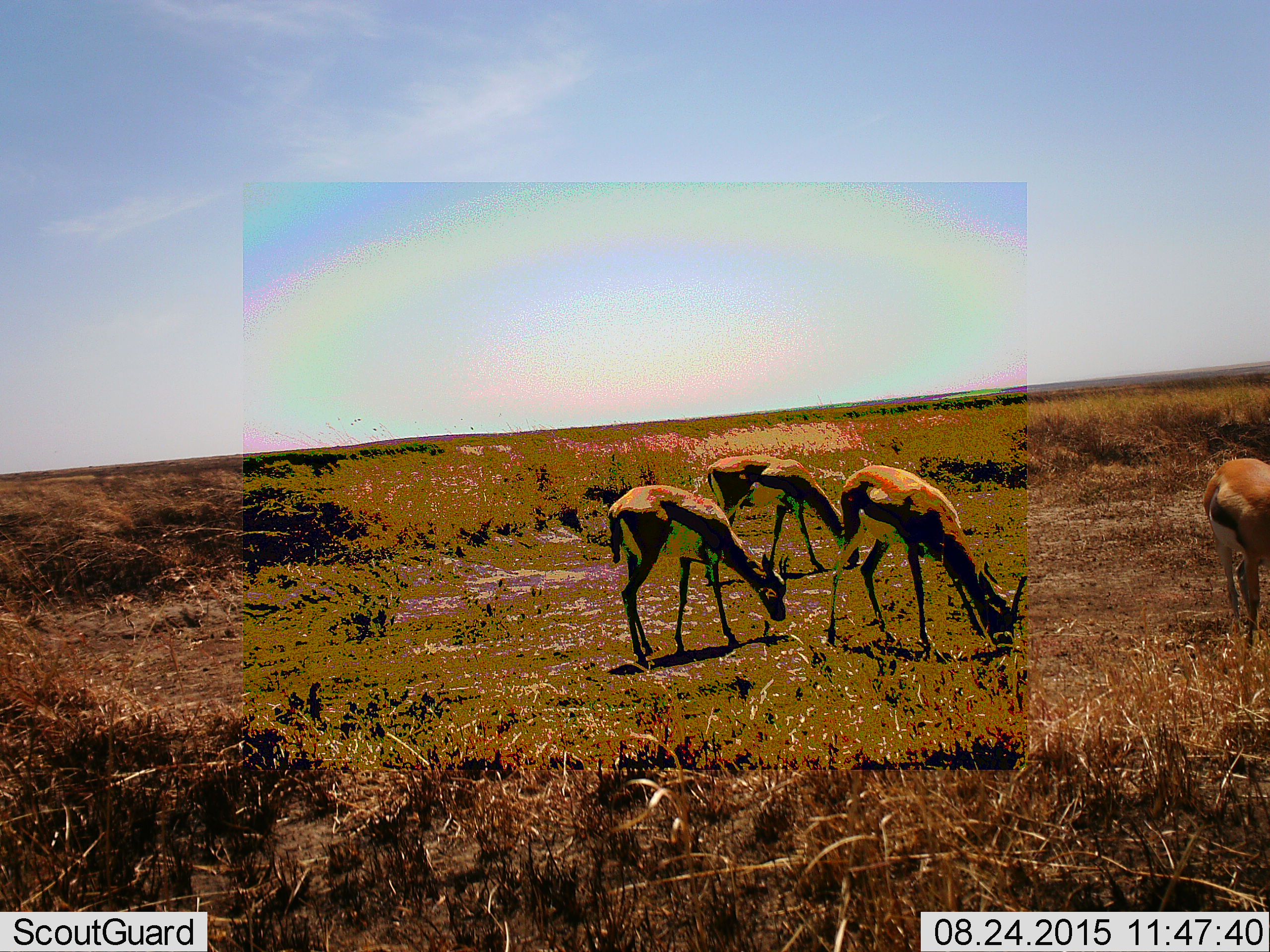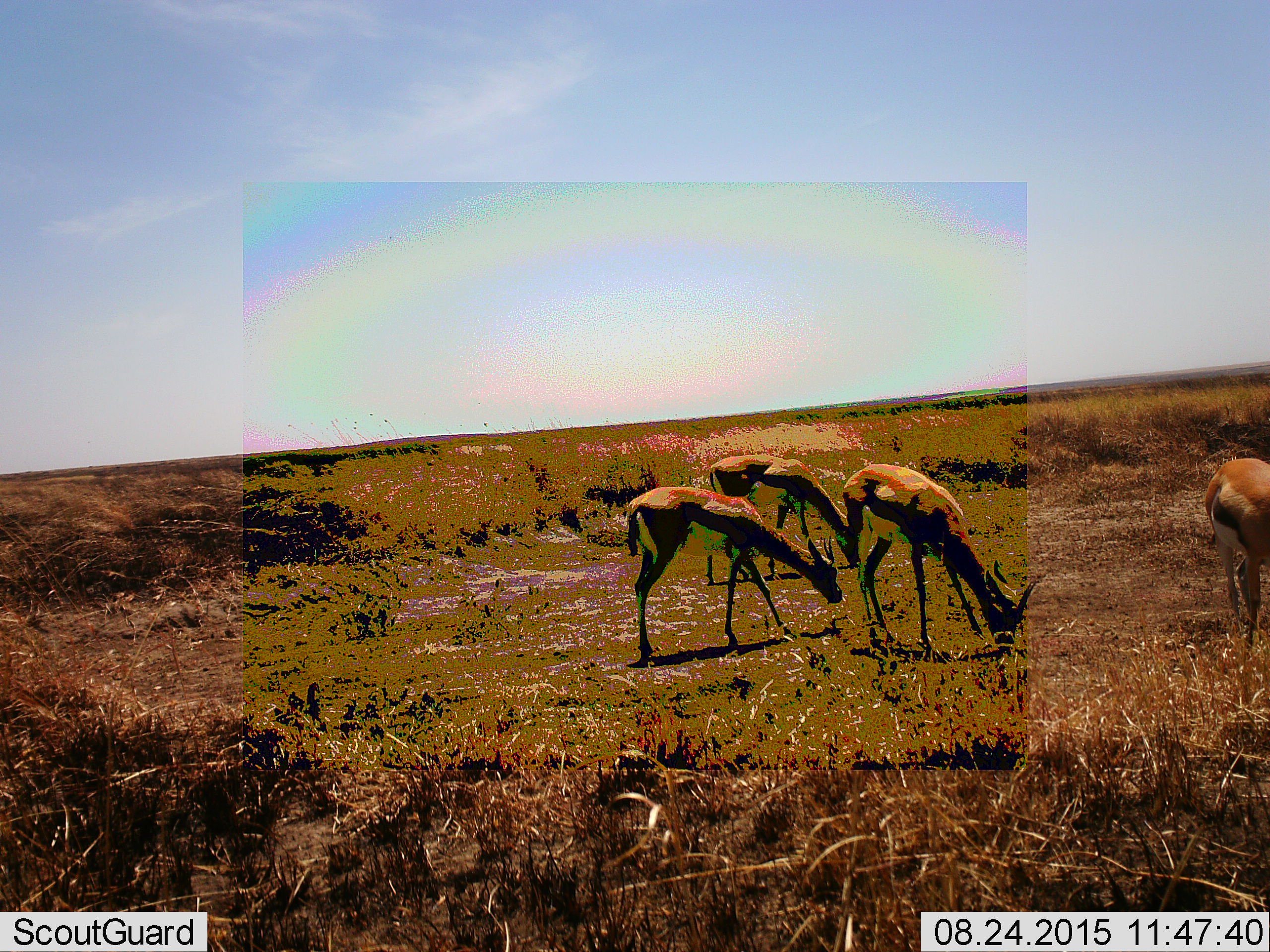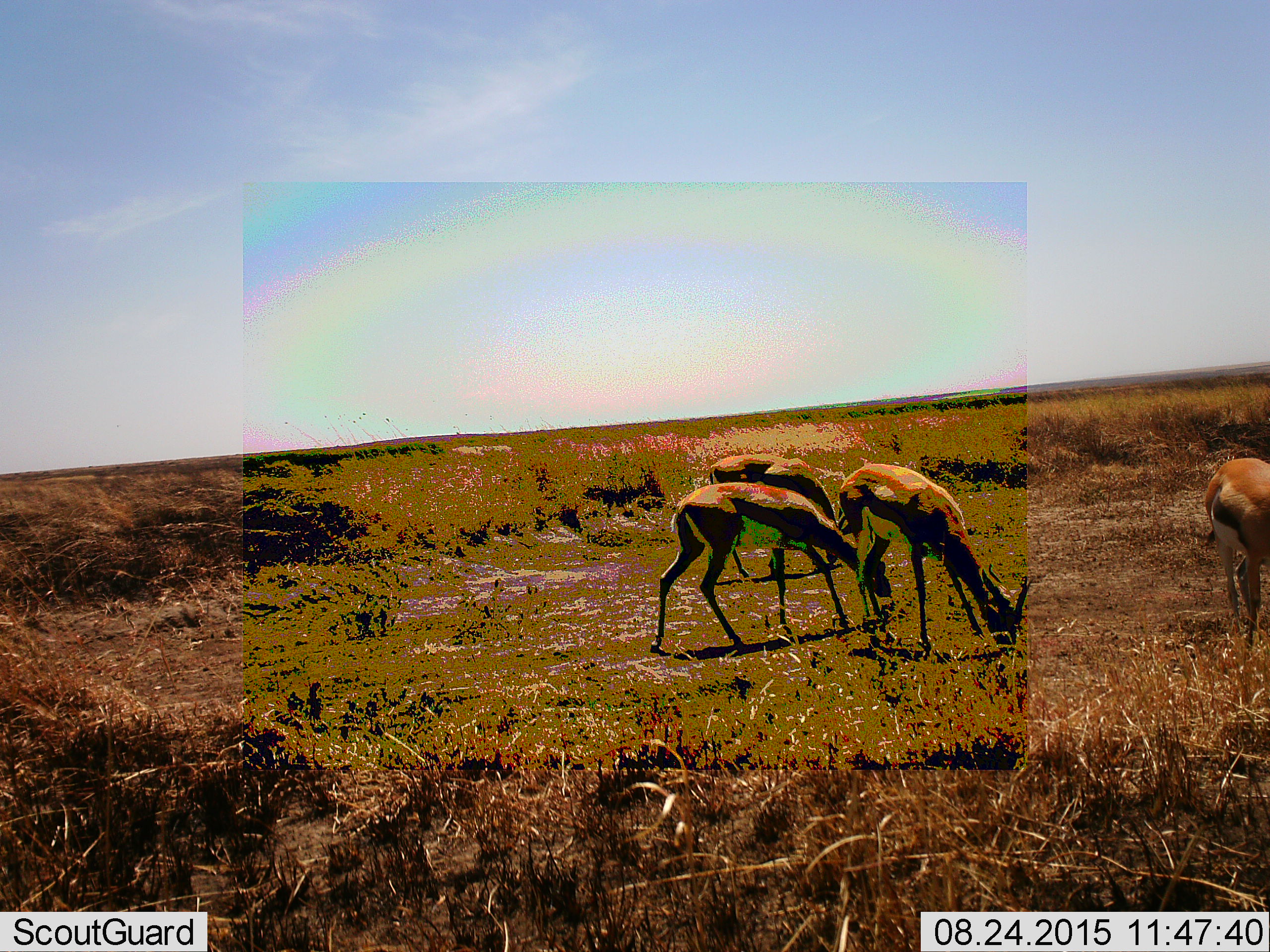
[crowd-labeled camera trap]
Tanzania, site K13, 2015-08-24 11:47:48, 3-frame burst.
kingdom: Animalia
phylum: Chordata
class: Mammalia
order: Artiodactyla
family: Bovidae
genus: Eudorcas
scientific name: Eudorcas thomsonii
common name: thomson's gazelle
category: gazellethomsons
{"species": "gazellethomsons (thomson's gazelle) (Eudorcas thomsonii)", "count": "4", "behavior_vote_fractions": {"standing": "25%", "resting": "0%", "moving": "25%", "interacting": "0%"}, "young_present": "0%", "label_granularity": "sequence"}